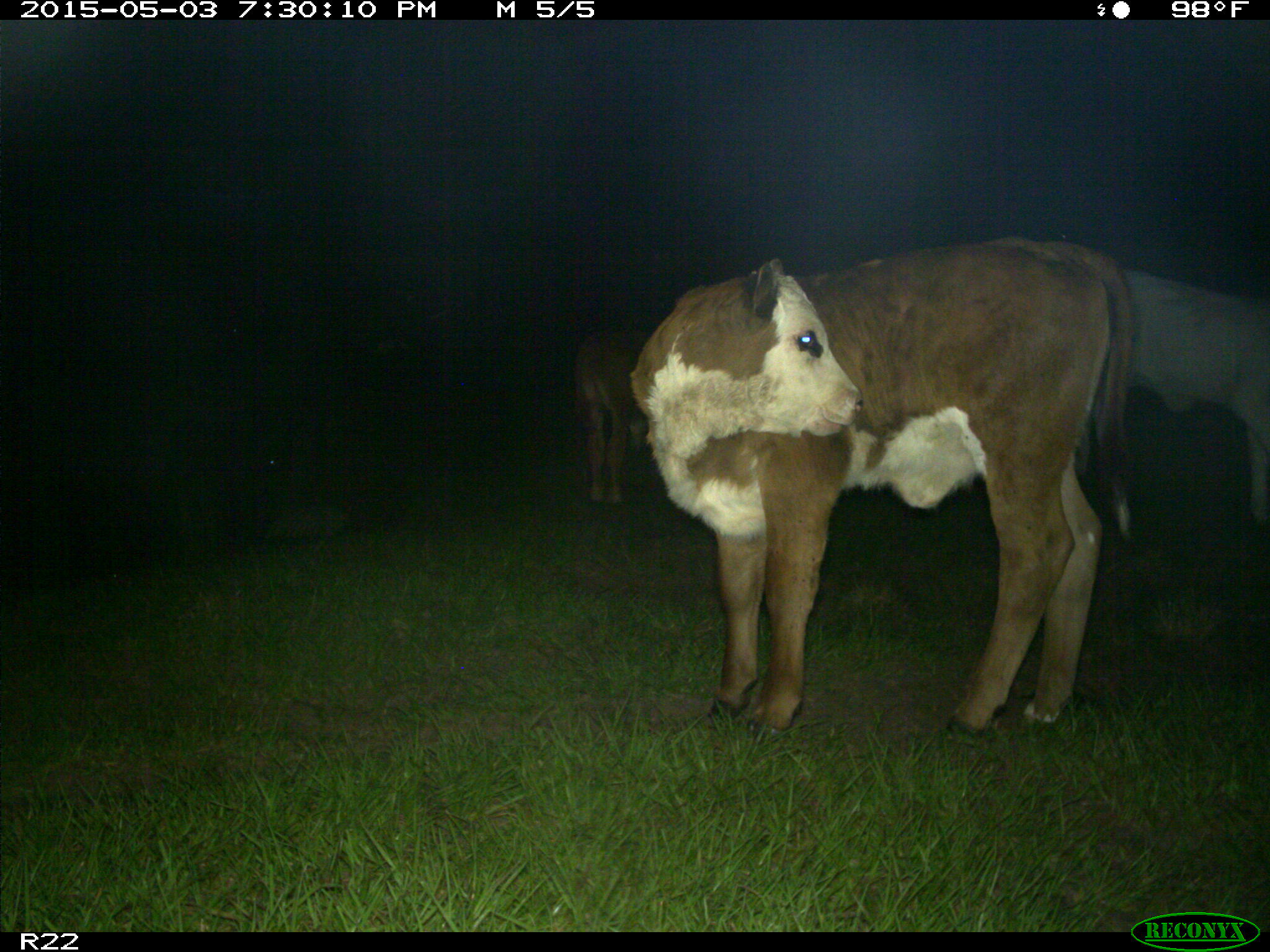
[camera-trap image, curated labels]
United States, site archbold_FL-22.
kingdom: Animalia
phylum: Chordata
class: Mammalia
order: Artiodactyla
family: Bovidae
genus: Bos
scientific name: Bos taurus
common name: domestic cow